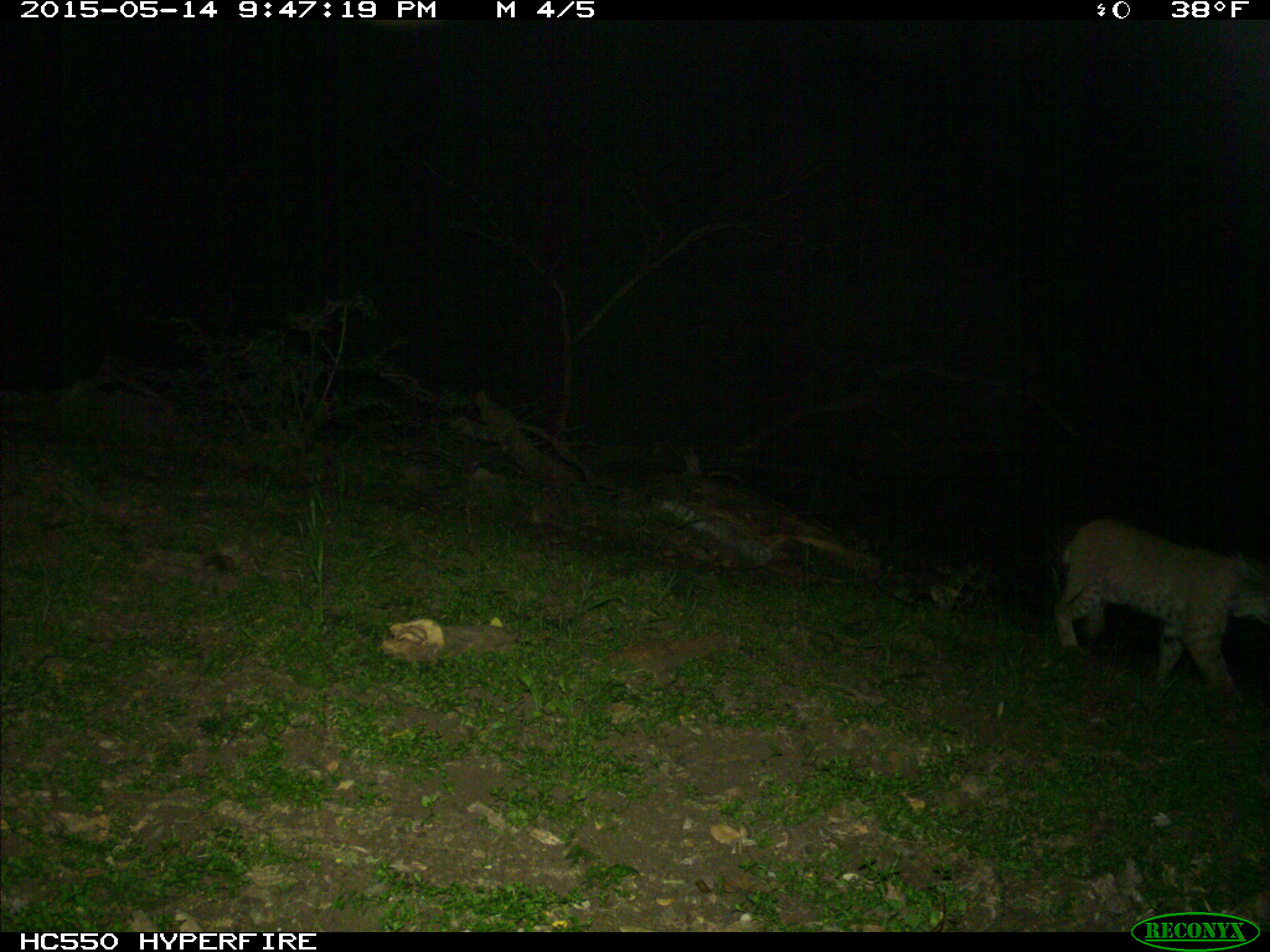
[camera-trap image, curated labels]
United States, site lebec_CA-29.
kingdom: Animalia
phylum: Chordata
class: Mammalia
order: Carnivora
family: Felidae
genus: Lynx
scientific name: Lynx rufus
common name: bobcat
Lynx rufus (bobcat).